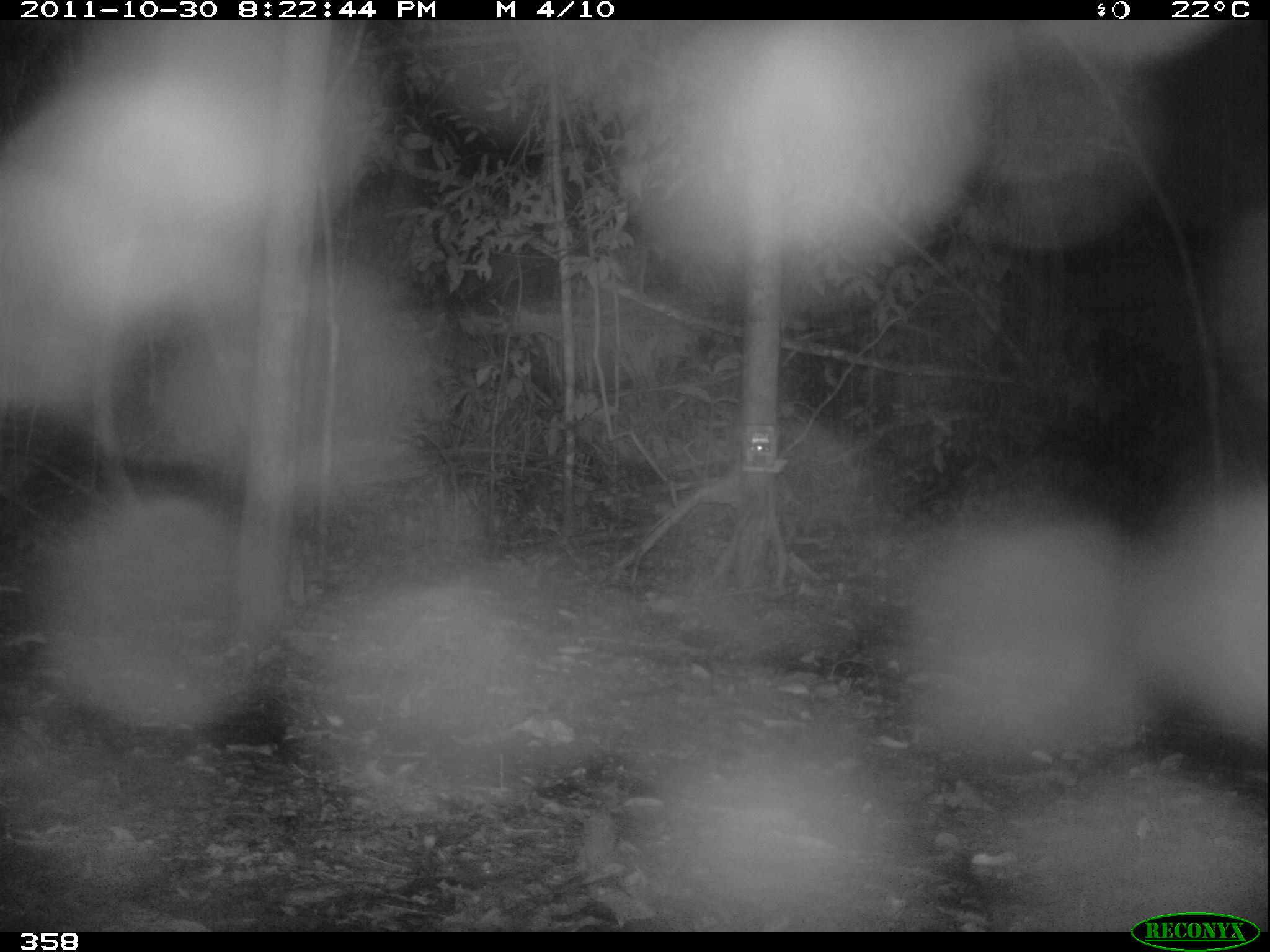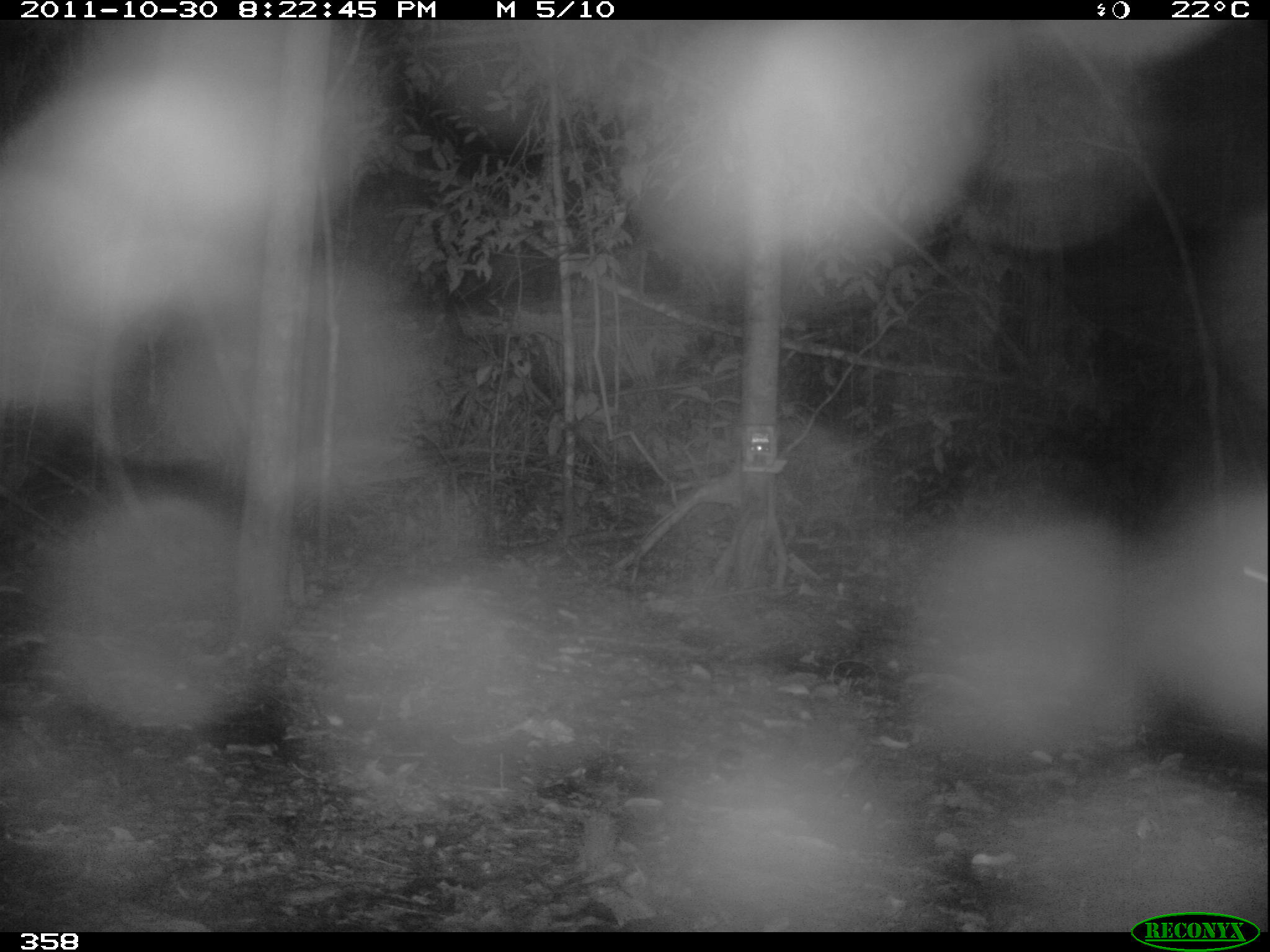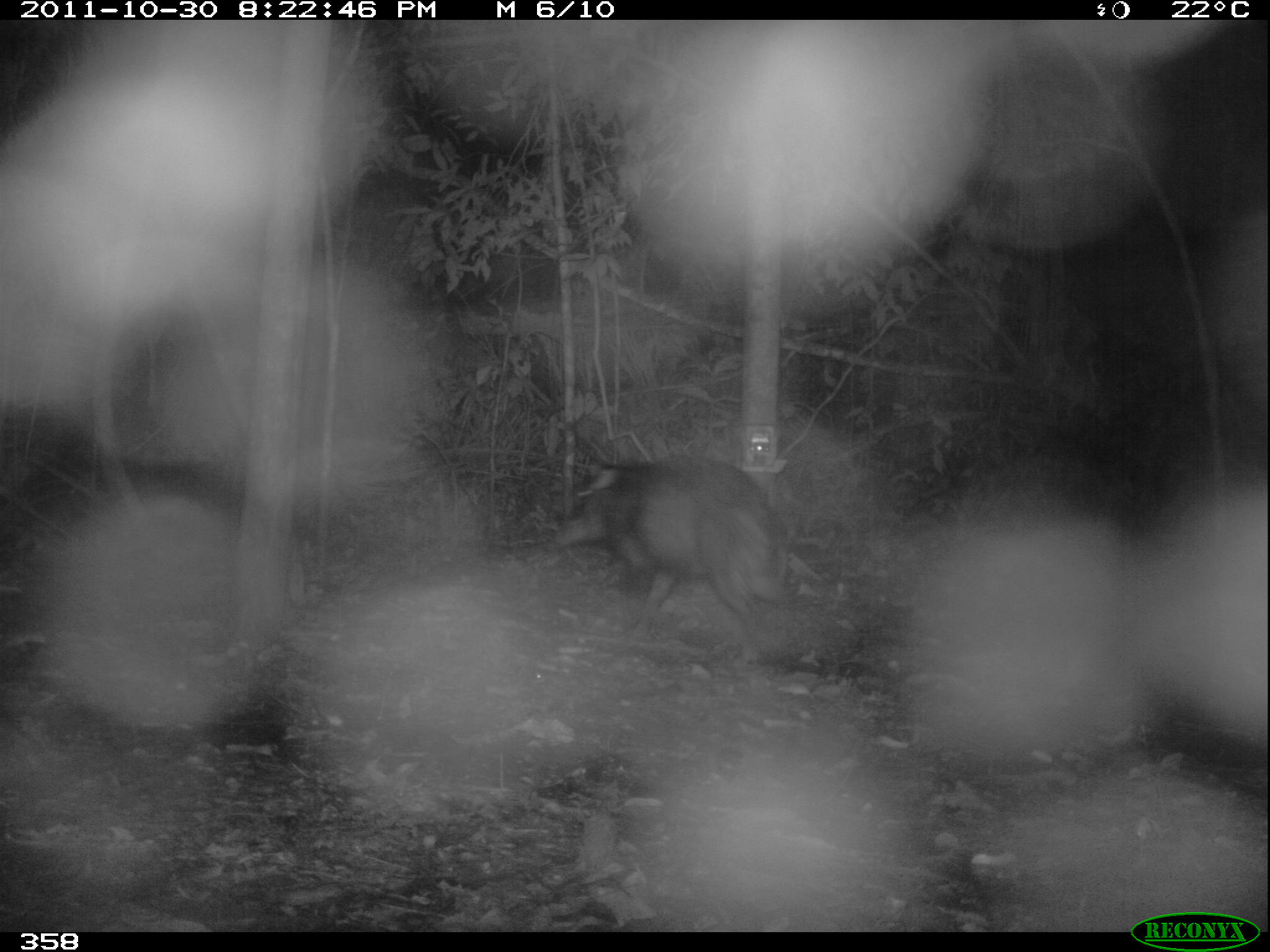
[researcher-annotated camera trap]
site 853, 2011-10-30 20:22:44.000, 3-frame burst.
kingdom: Animalia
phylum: Chordata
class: Mammalia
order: Artiodactyla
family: Tayassuidae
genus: Tayassu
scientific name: Tayassu pecari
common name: white-lipped peccary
Tayassu pecari (white-lipped peccary).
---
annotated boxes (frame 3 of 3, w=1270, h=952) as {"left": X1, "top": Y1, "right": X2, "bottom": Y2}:
tayassu pecari: {"left": 553, "top": 456, "right": 789, "bottom": 642}